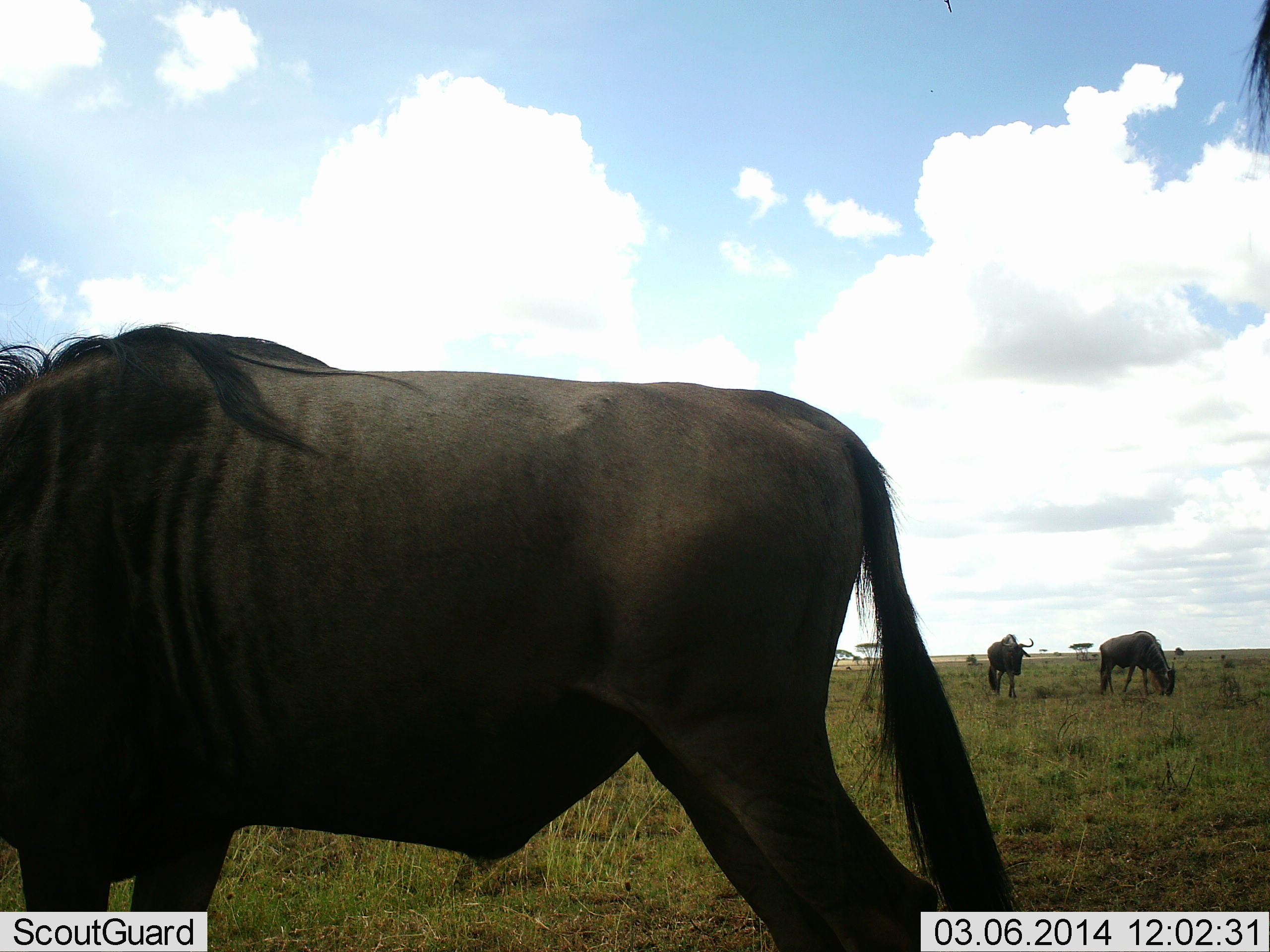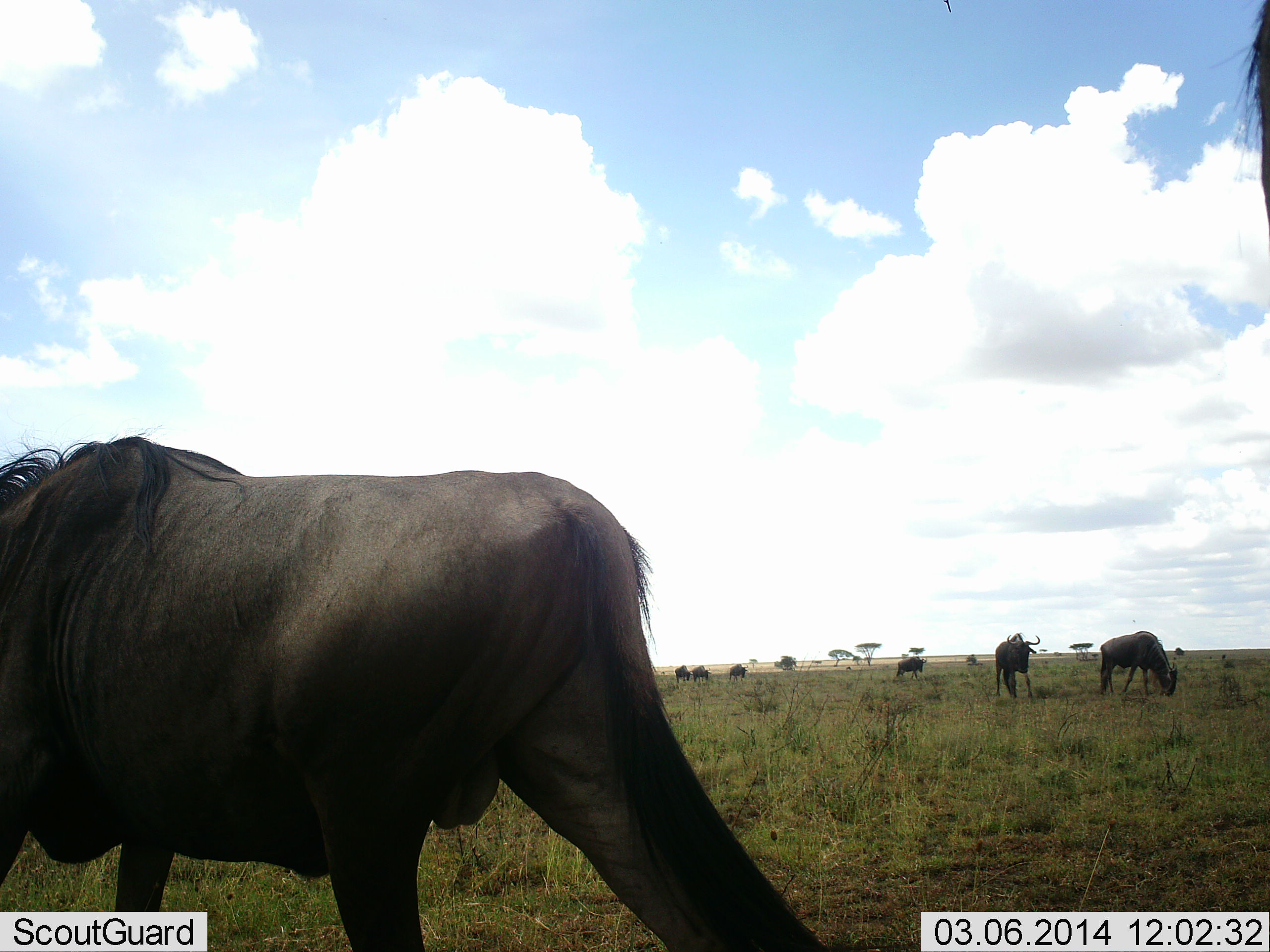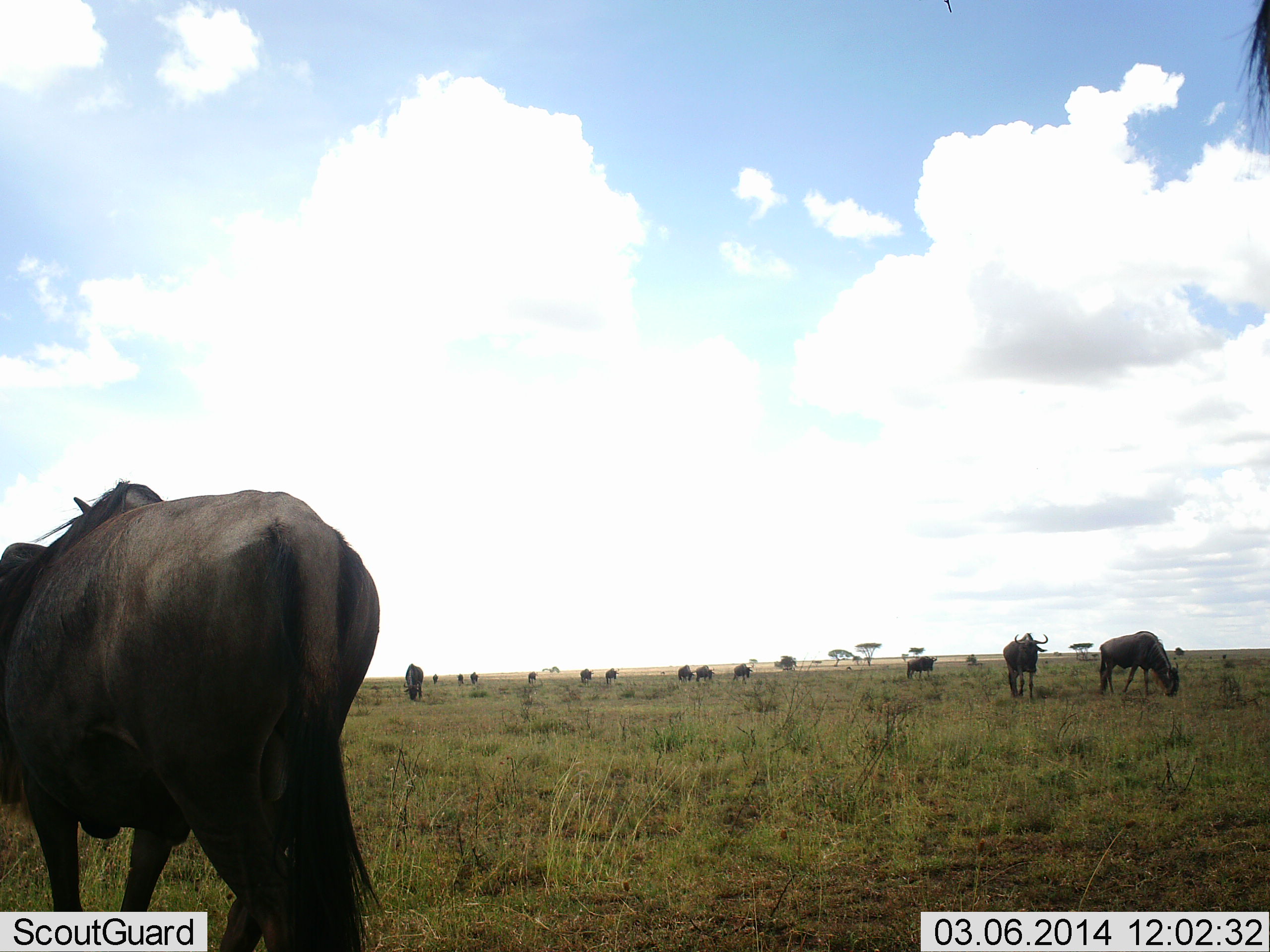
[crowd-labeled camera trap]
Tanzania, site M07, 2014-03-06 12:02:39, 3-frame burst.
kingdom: Animalia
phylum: Chordata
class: Mammalia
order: Artiodactyla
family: Bovidae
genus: Connochaetes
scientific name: Connochaetes taurinus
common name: blue wildebeest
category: wildebeest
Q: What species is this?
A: Wildebeest (blue wildebeest) (Connochaetes taurinus).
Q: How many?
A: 11-50.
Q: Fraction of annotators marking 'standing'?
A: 30%.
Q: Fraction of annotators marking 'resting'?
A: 10%.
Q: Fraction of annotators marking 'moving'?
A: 40%.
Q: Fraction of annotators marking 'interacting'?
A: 0%.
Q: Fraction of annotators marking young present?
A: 0%.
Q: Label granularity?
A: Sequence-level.